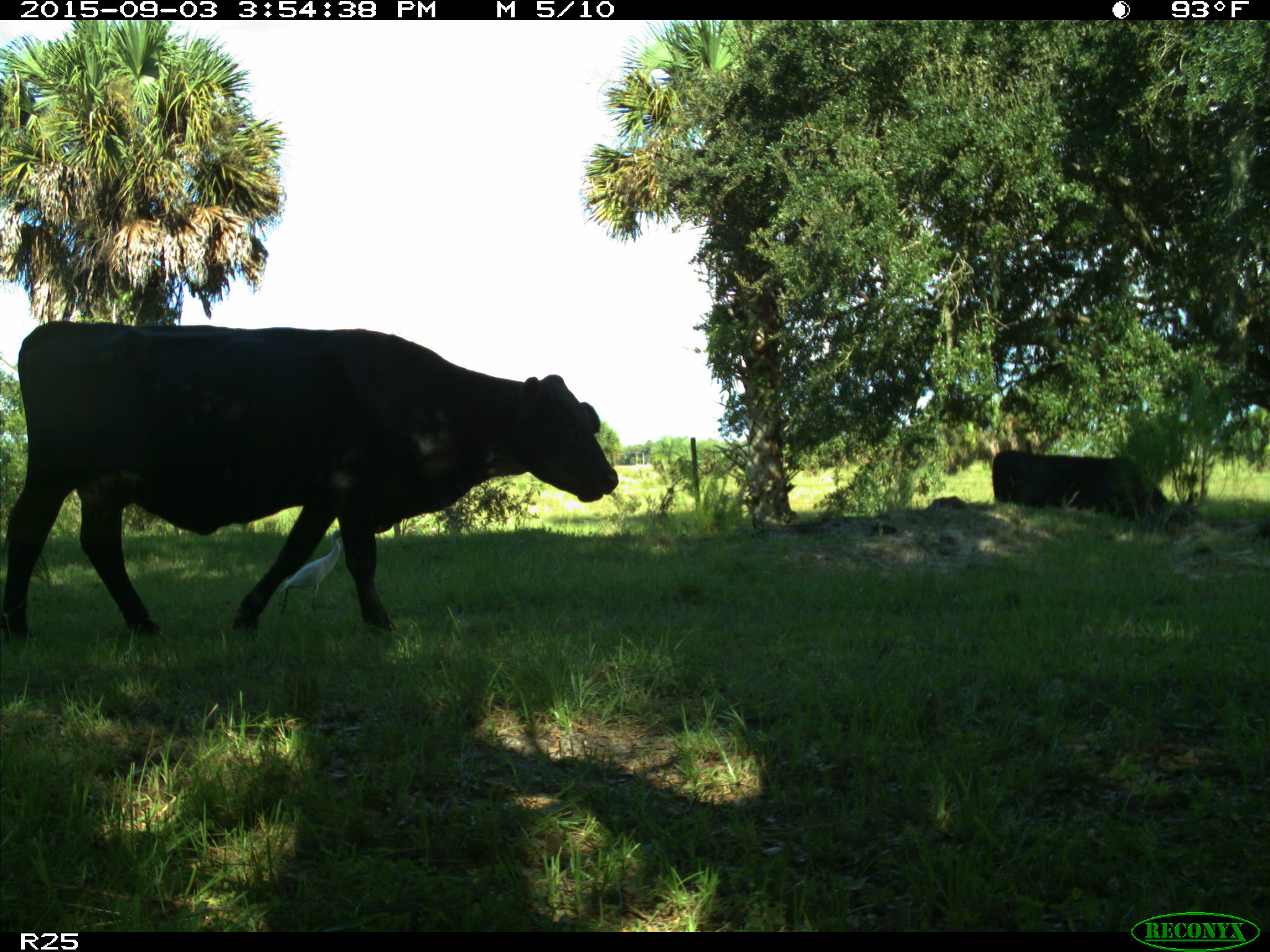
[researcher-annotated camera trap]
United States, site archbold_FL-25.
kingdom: Animalia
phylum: Chordata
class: Mammalia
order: Artiodactyla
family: Bovidae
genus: Bos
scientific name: Bos taurus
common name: domestic cow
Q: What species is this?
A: Bos taurus (domestic cow).